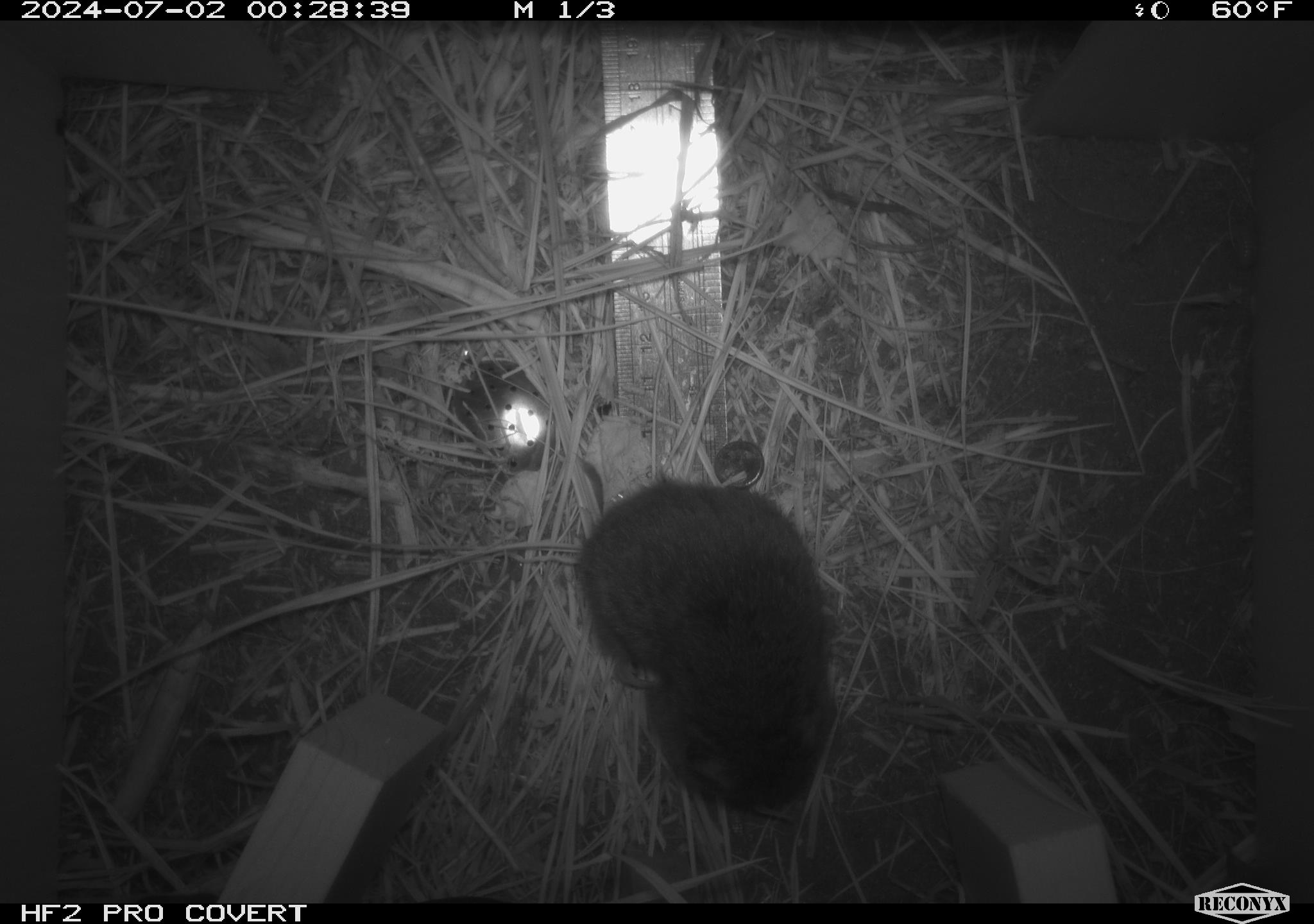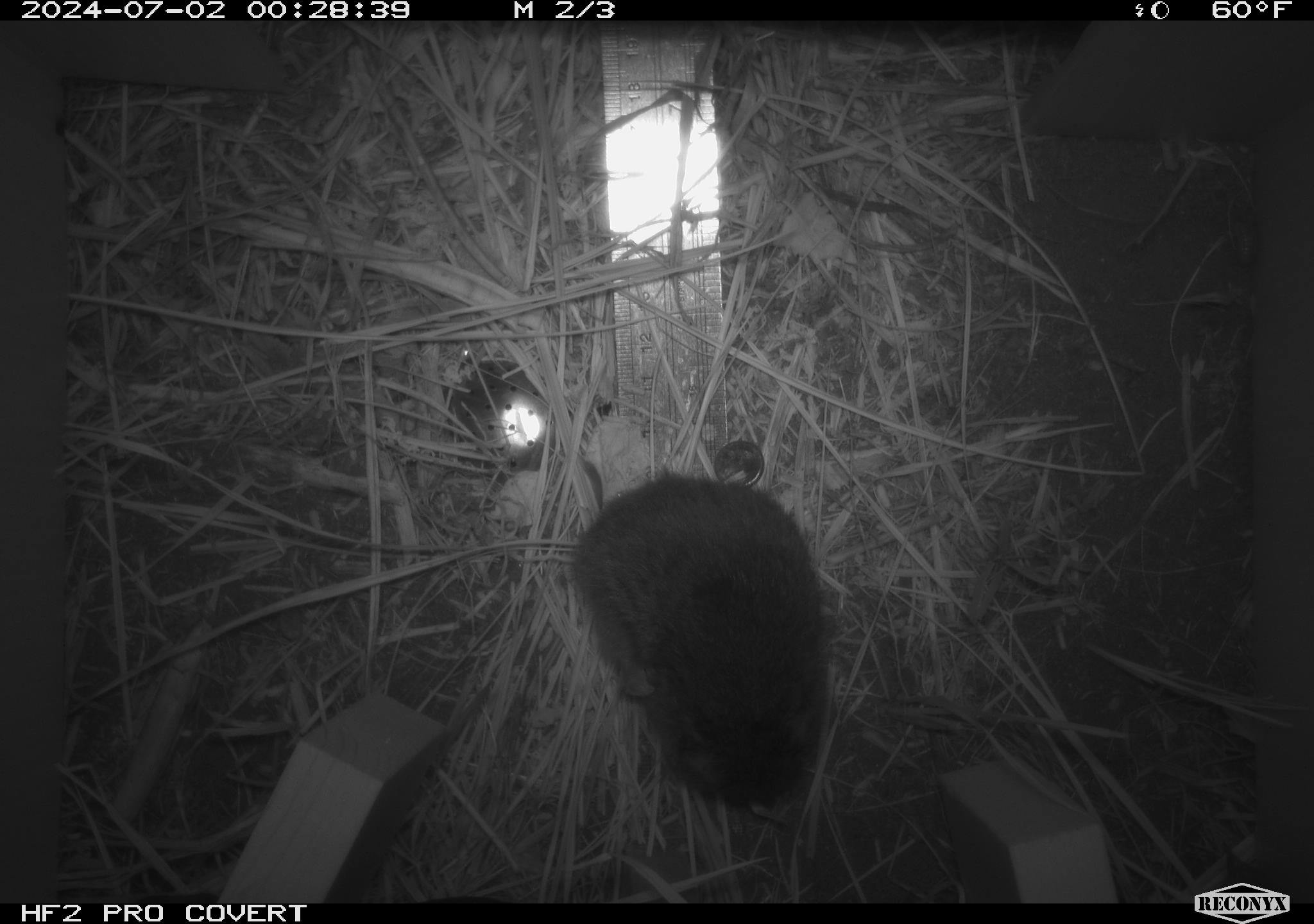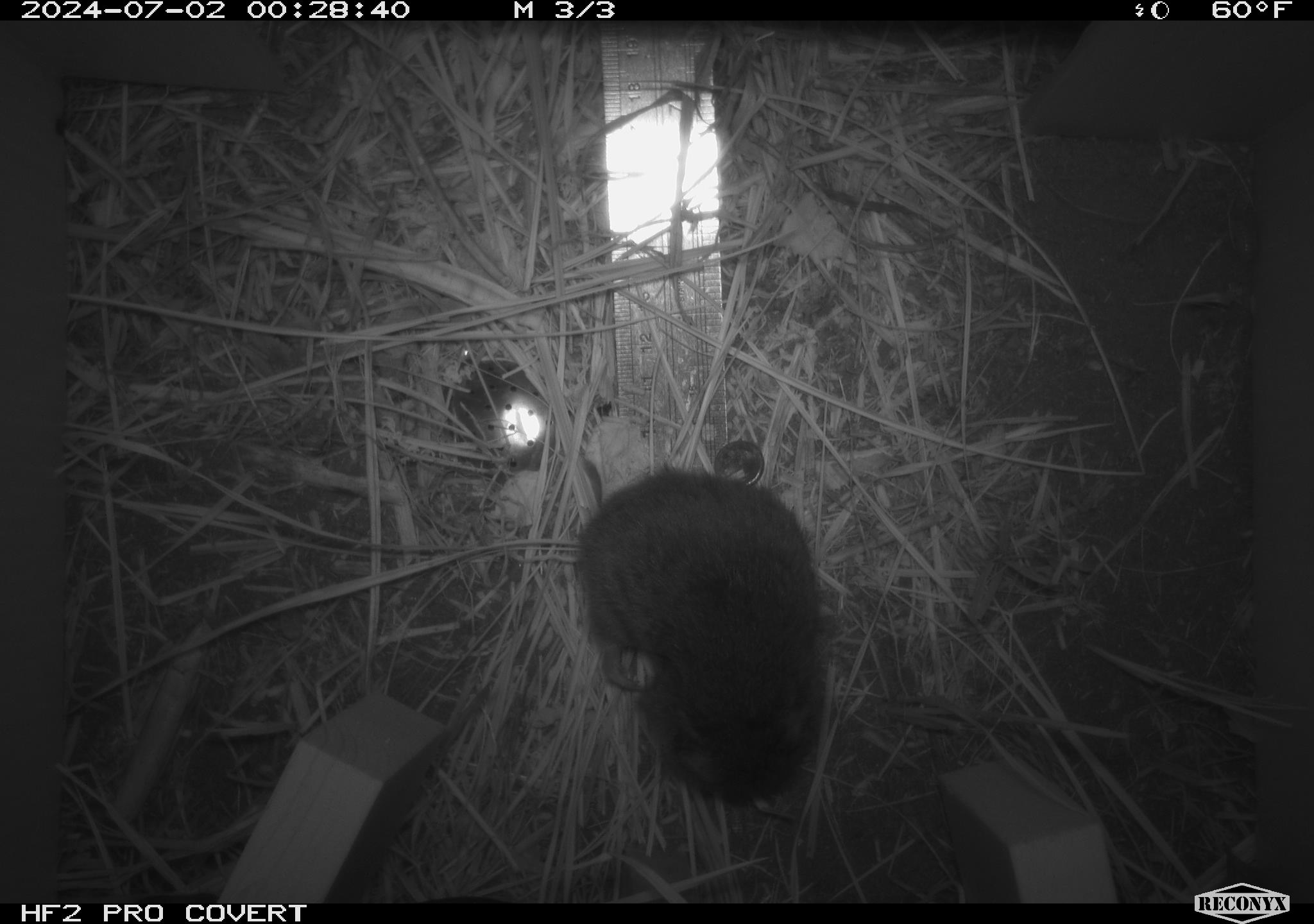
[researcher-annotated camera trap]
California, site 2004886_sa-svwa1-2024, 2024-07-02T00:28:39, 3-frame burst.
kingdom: Animalia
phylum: Chordata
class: Mammalia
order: Rodentia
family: Cricetidae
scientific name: Arvicolinae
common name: voles, lemmings, and muskrats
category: arvicolinae subfamily